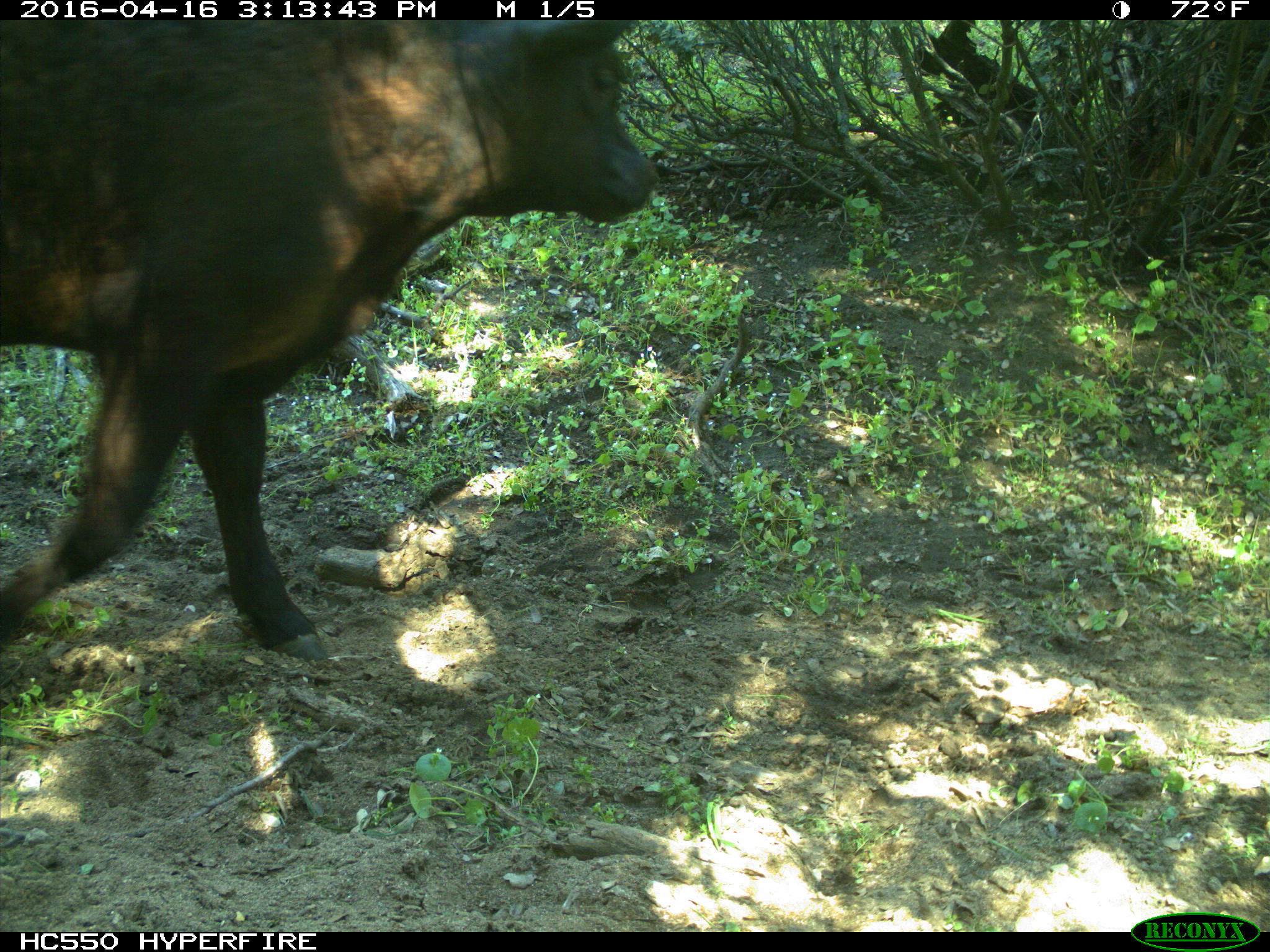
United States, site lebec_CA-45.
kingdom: Animalia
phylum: Chordata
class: Mammalia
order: Artiodactyla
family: Bovidae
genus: Bos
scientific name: Bos taurus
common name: domestic cow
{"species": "Bos taurus (domestic cow)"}